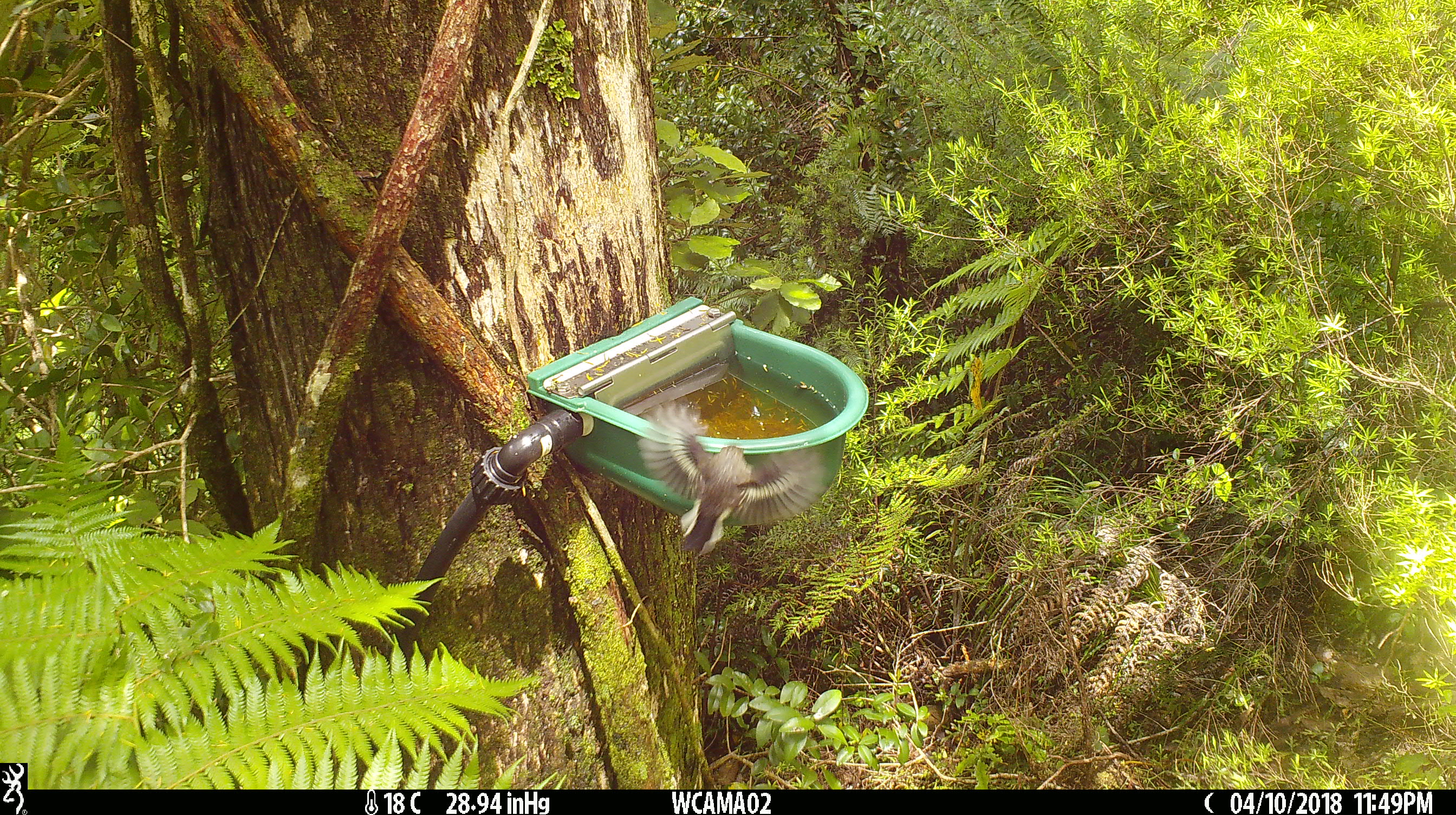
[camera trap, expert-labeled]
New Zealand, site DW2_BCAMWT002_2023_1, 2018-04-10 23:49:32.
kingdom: Animalia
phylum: Chordata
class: Aves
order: Passeriformes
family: Petroicidae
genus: Petroica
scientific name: Petroica macrocephala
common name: tomtit